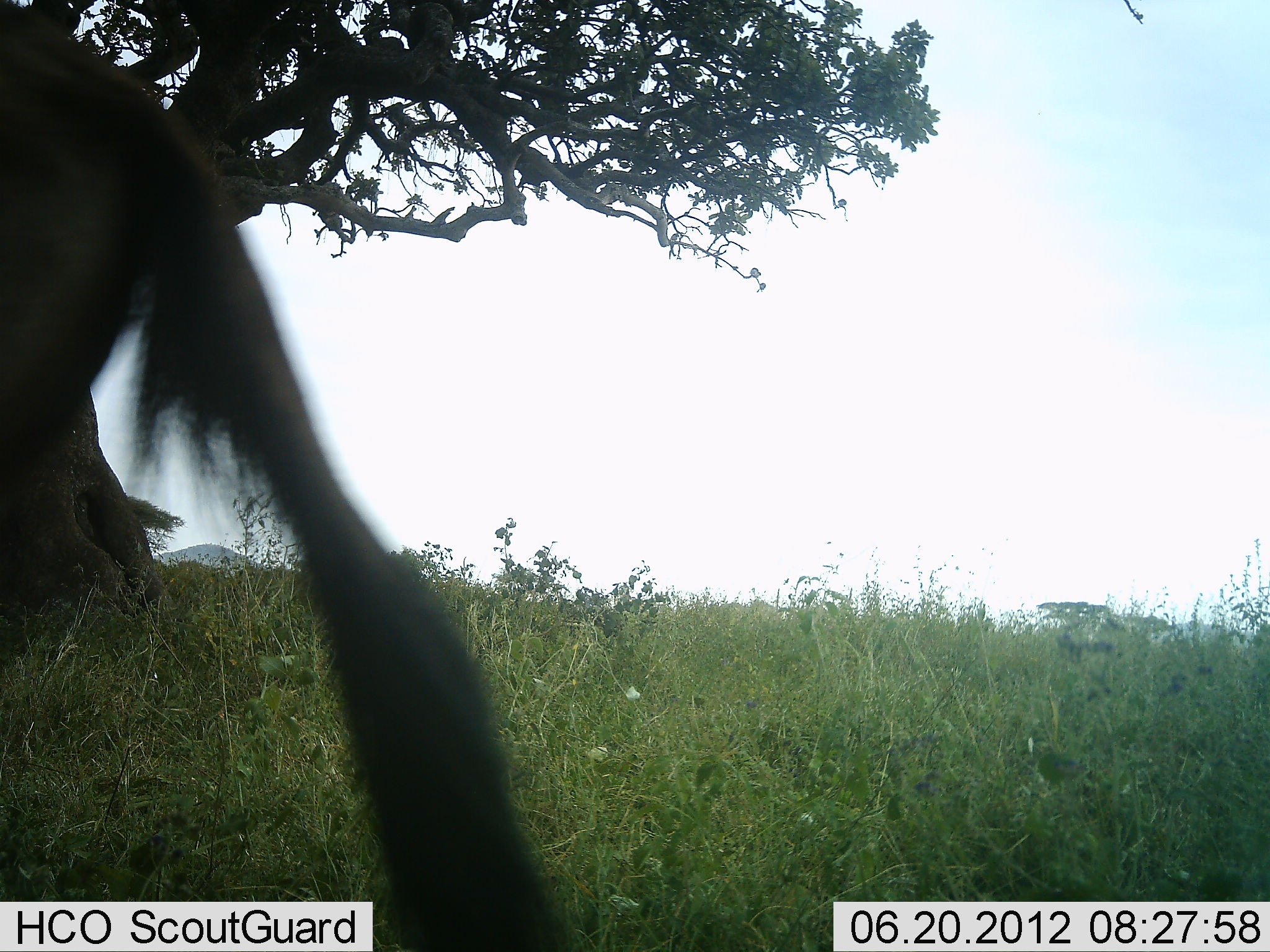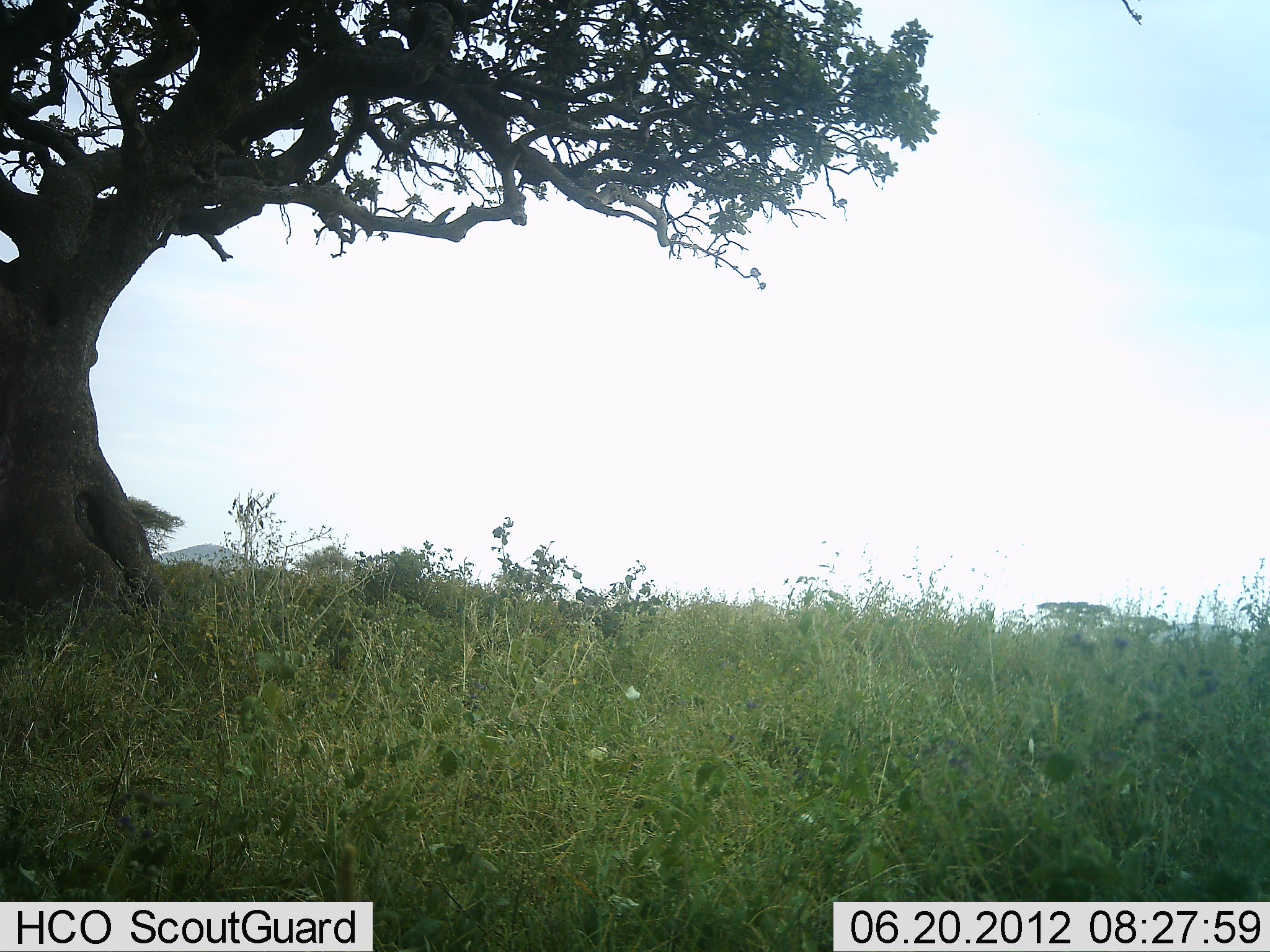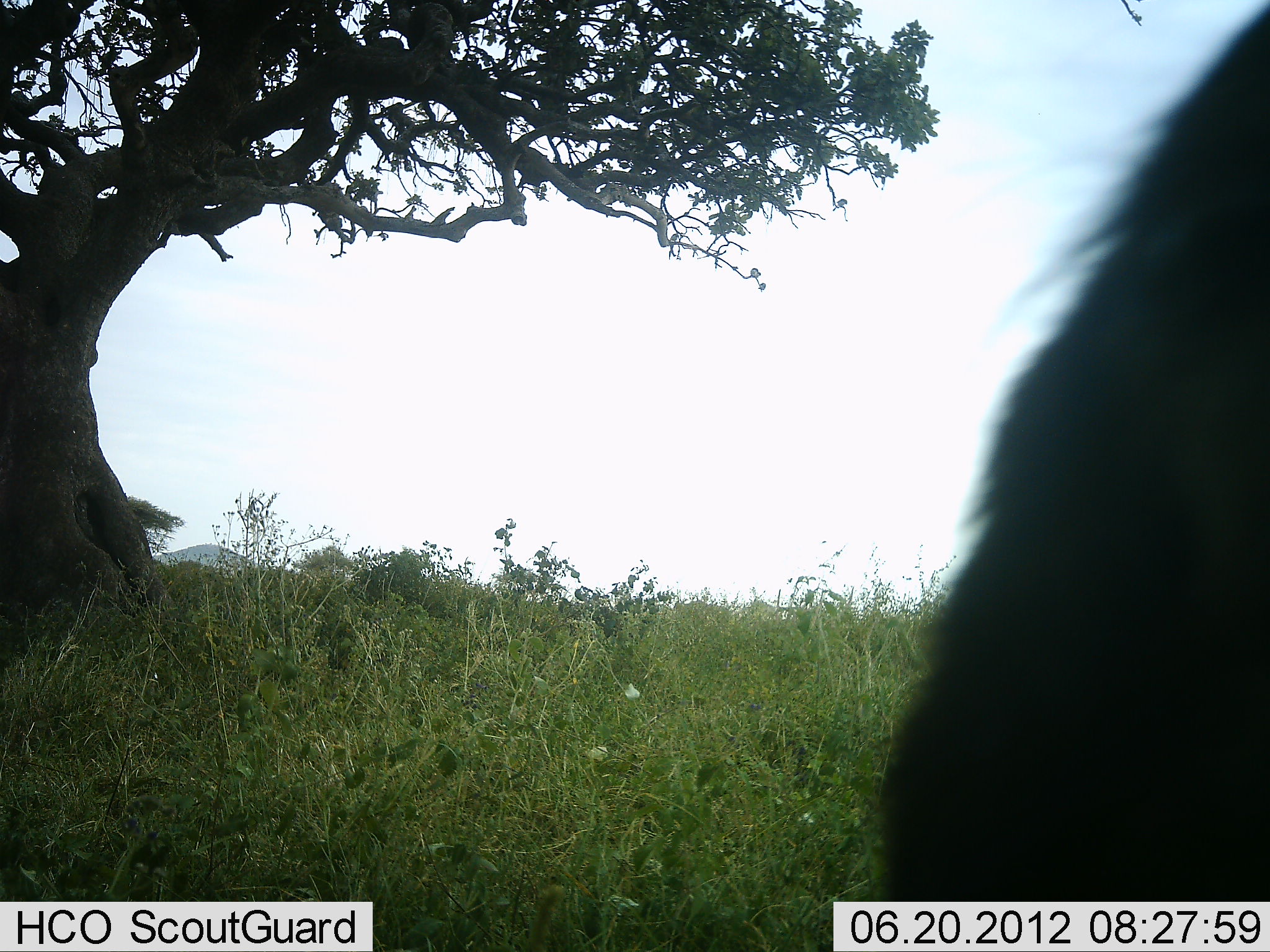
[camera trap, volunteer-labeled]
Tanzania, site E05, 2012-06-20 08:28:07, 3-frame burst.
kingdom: Animalia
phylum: Chordata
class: Mammalia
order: Artiodactyla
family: Bovidae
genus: Connochaetes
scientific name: Connochaetes taurinus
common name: blue wildebeest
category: wildebeest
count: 2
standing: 30%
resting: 0%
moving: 70%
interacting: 0%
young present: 0%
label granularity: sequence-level